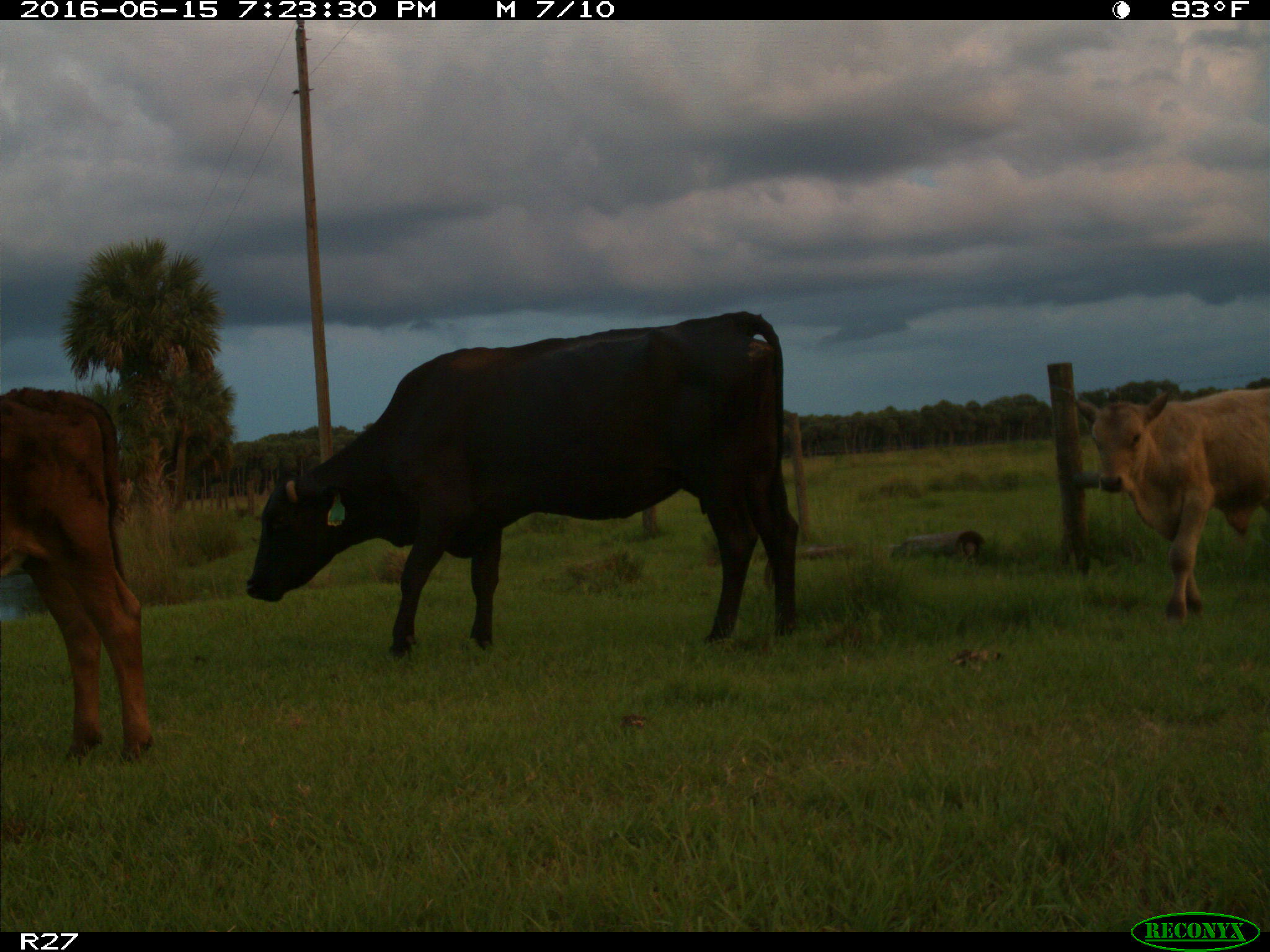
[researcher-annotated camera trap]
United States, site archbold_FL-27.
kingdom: Animalia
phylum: Chordata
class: Mammalia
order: Artiodactyla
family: Bovidae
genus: Bos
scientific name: Bos taurus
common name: domestic cow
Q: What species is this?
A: Bos taurus (domestic cow).